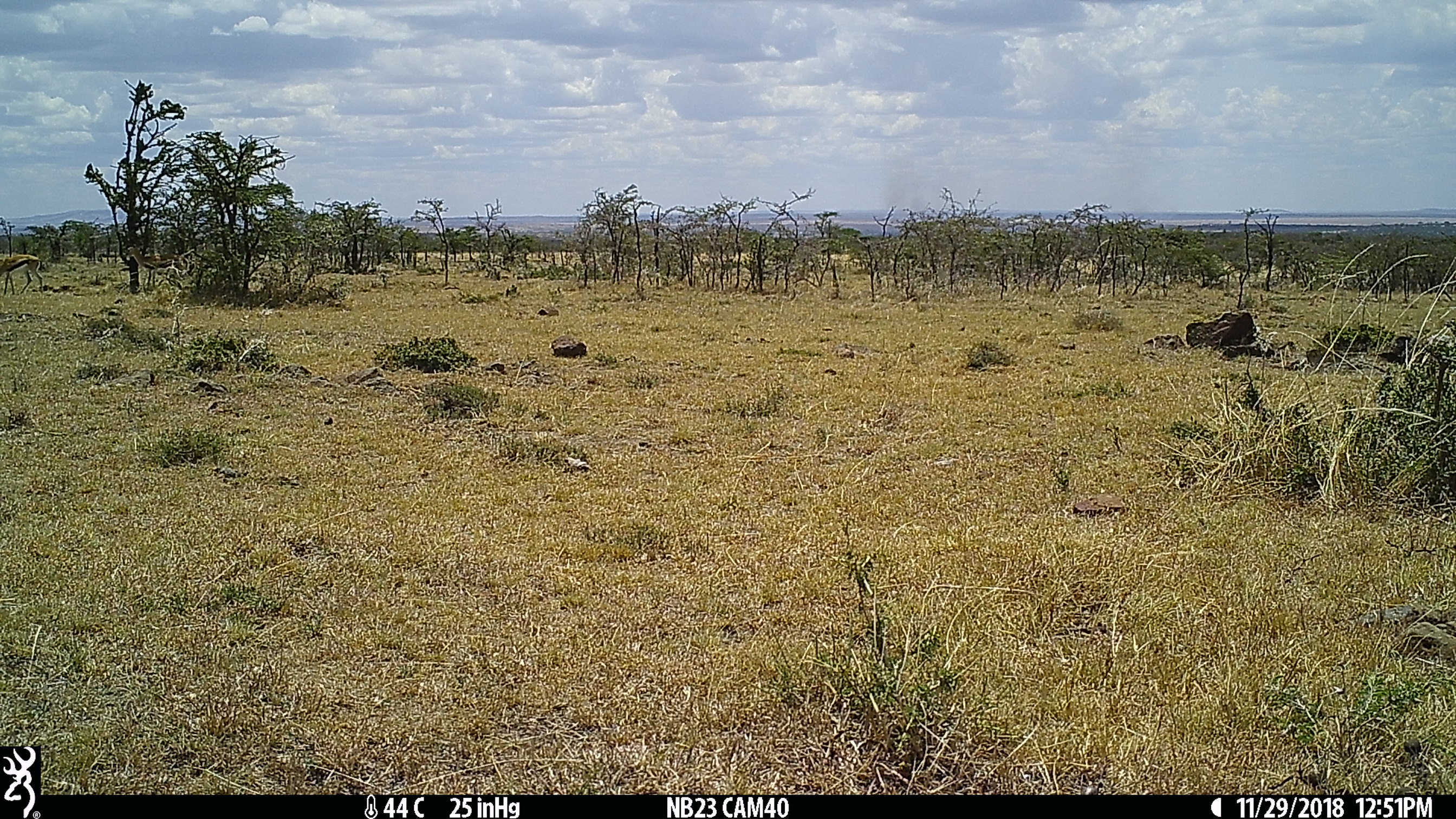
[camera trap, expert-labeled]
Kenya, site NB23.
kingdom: Animalia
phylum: Chordata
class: Mammalia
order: Artiodactyla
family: Bovidae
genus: Eudorcas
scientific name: Eudorcas thomsonii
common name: thomon's gazelle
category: gazelle thomsons